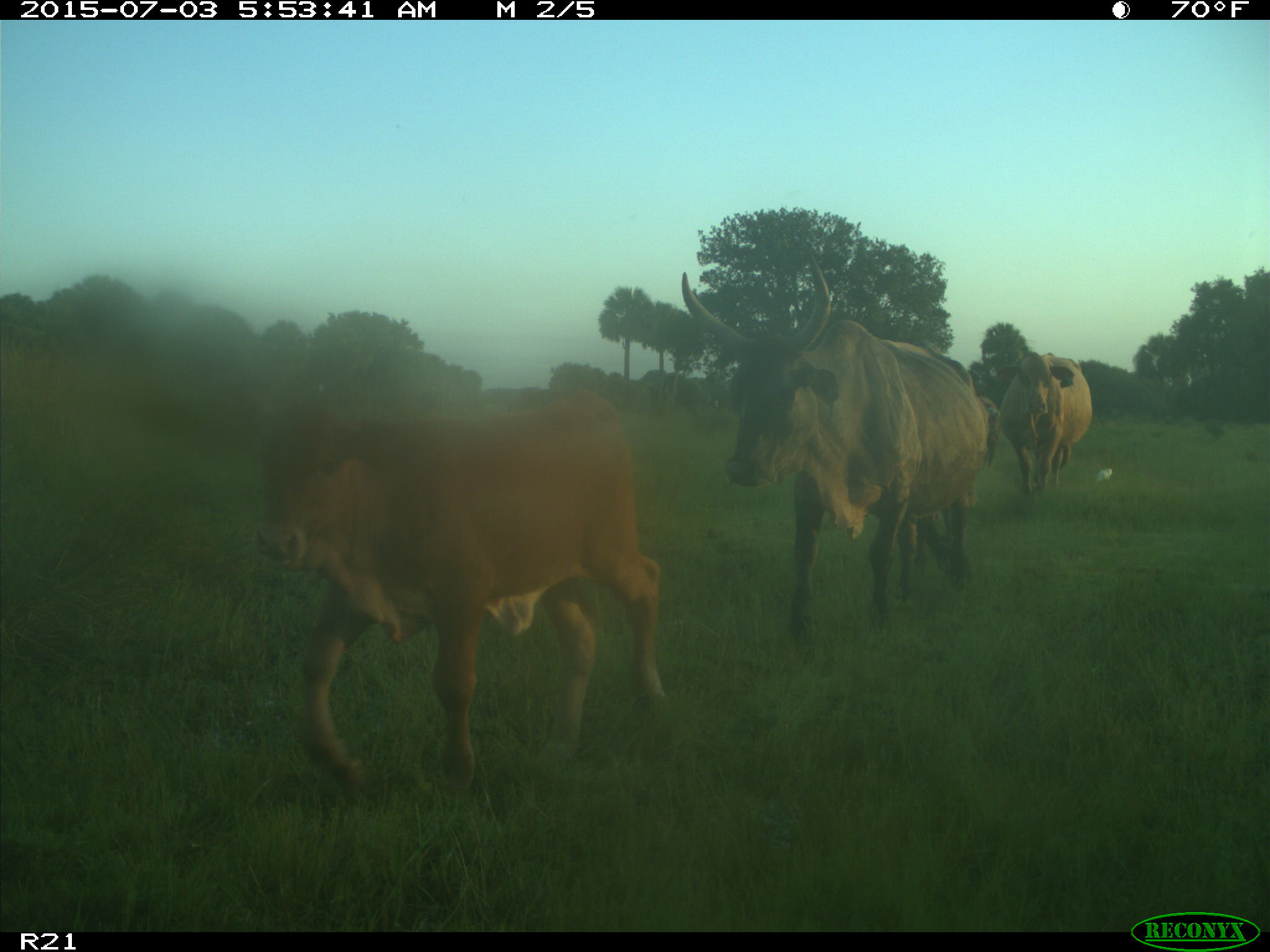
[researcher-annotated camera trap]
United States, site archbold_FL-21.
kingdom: Animalia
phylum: Chordata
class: Mammalia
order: Artiodactyla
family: Bovidae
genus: Bos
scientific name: Bos taurus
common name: domestic cow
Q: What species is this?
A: Bos taurus (domestic cow).